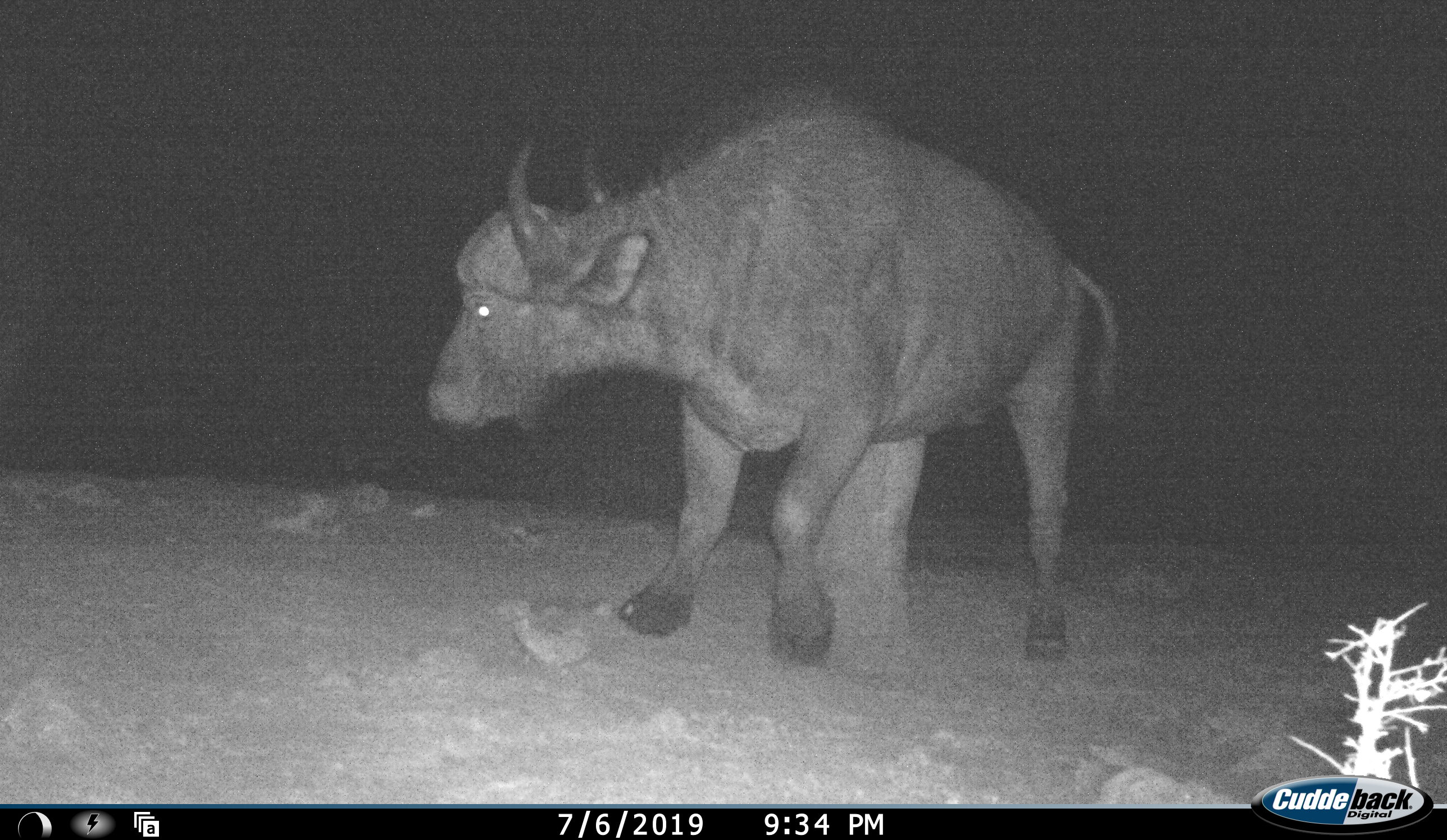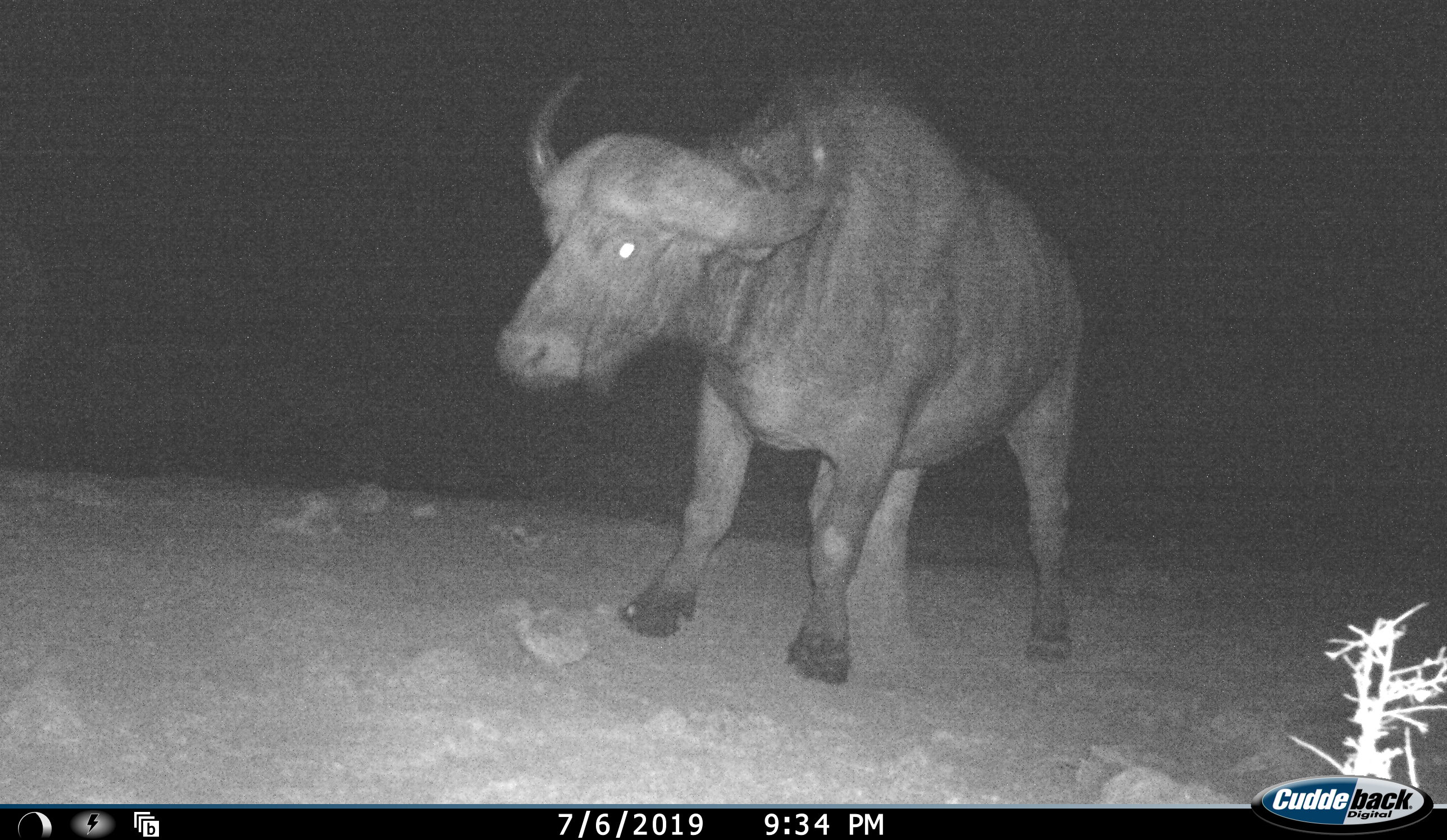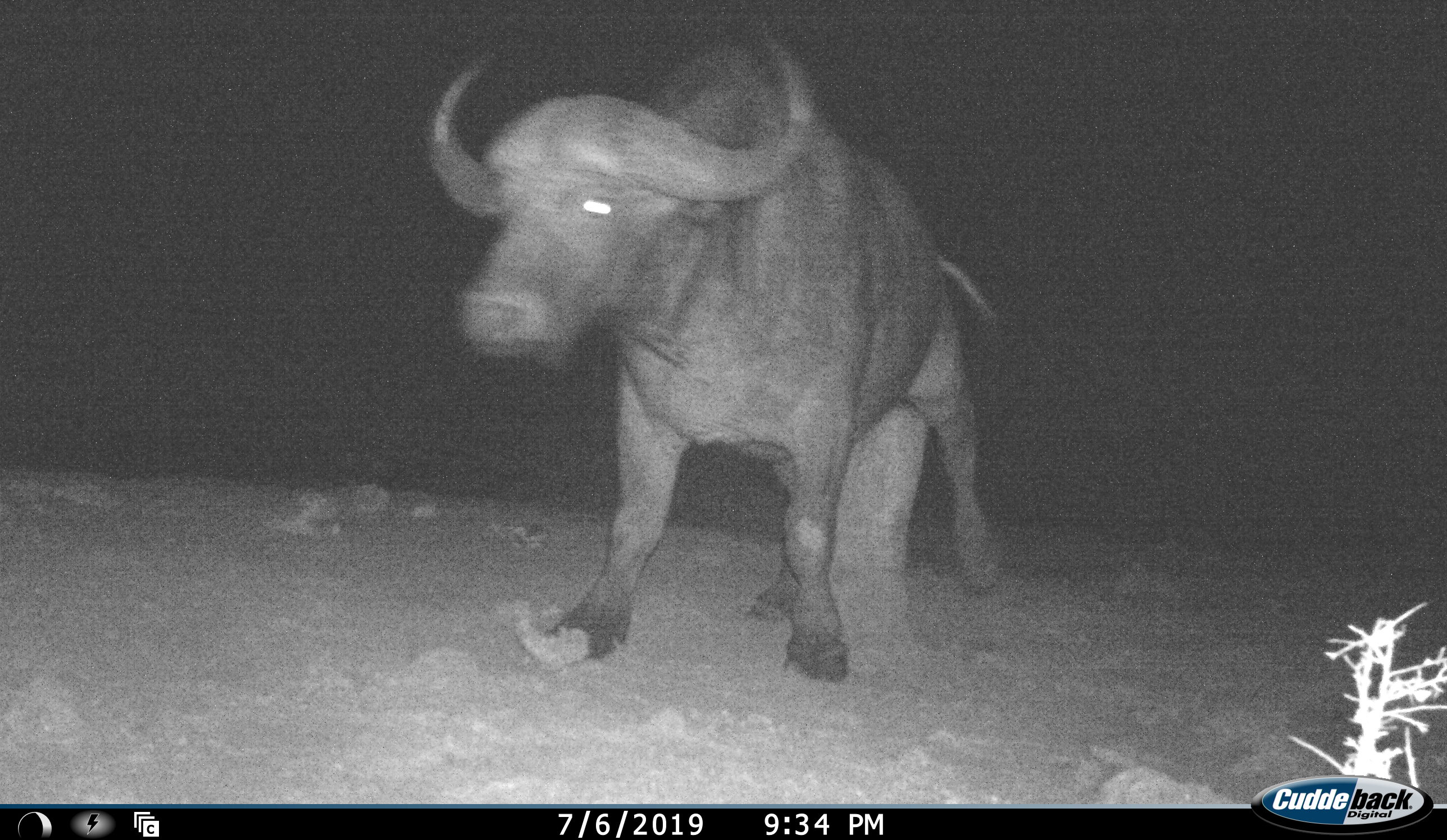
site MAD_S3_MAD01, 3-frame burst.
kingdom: Animalia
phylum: Chordata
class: Mammalia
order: Artiodactyla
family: Bovidae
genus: Syncerus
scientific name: Syncerus caffer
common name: african buffalo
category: buffalo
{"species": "buffalo (african buffalo) (Syncerus caffer)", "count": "1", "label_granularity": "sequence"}